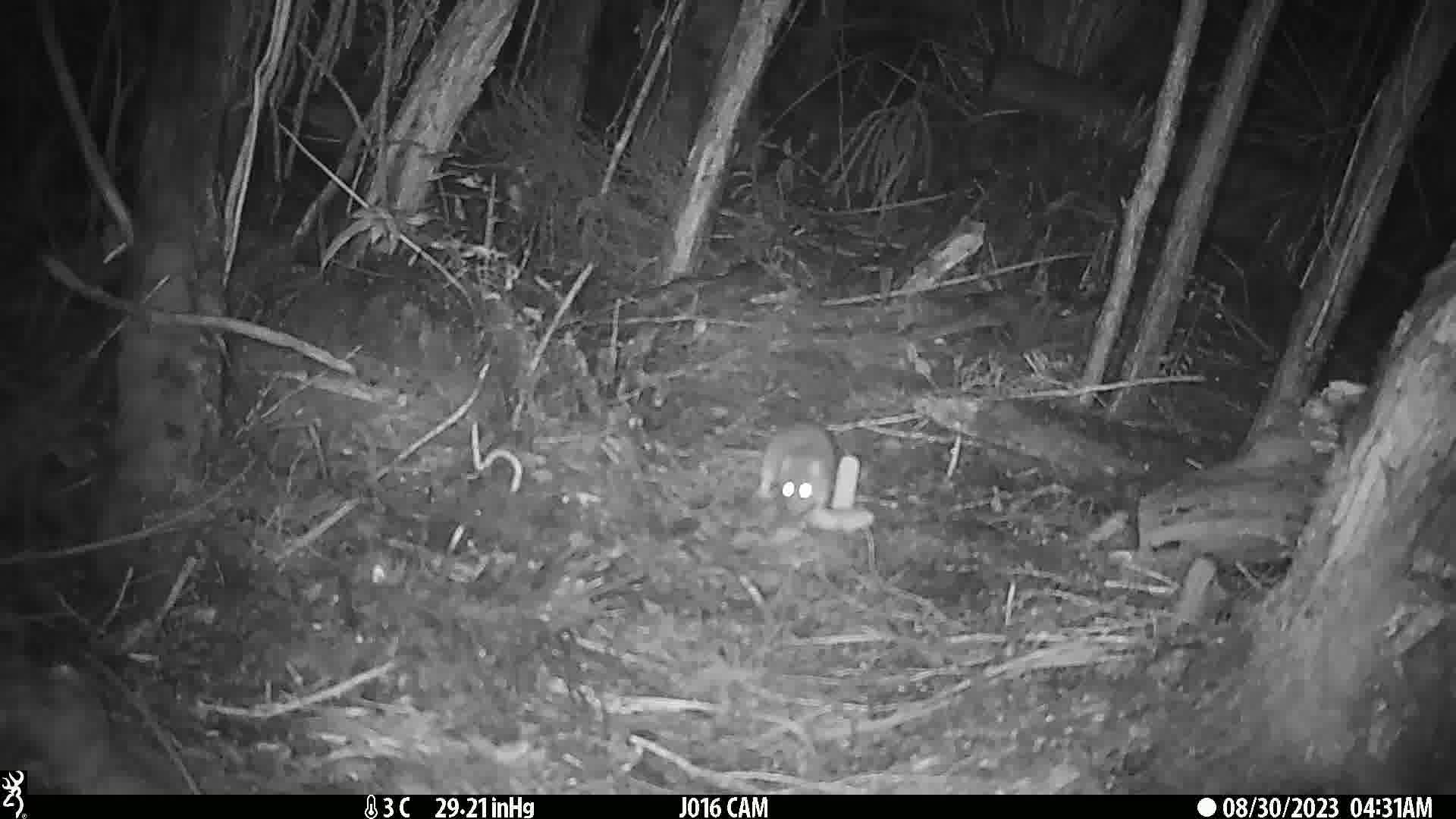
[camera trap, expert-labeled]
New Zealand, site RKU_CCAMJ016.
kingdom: Animalia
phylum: Chordata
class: Mammalia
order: Rodentia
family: Muridae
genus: Rattus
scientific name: Rattus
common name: rat